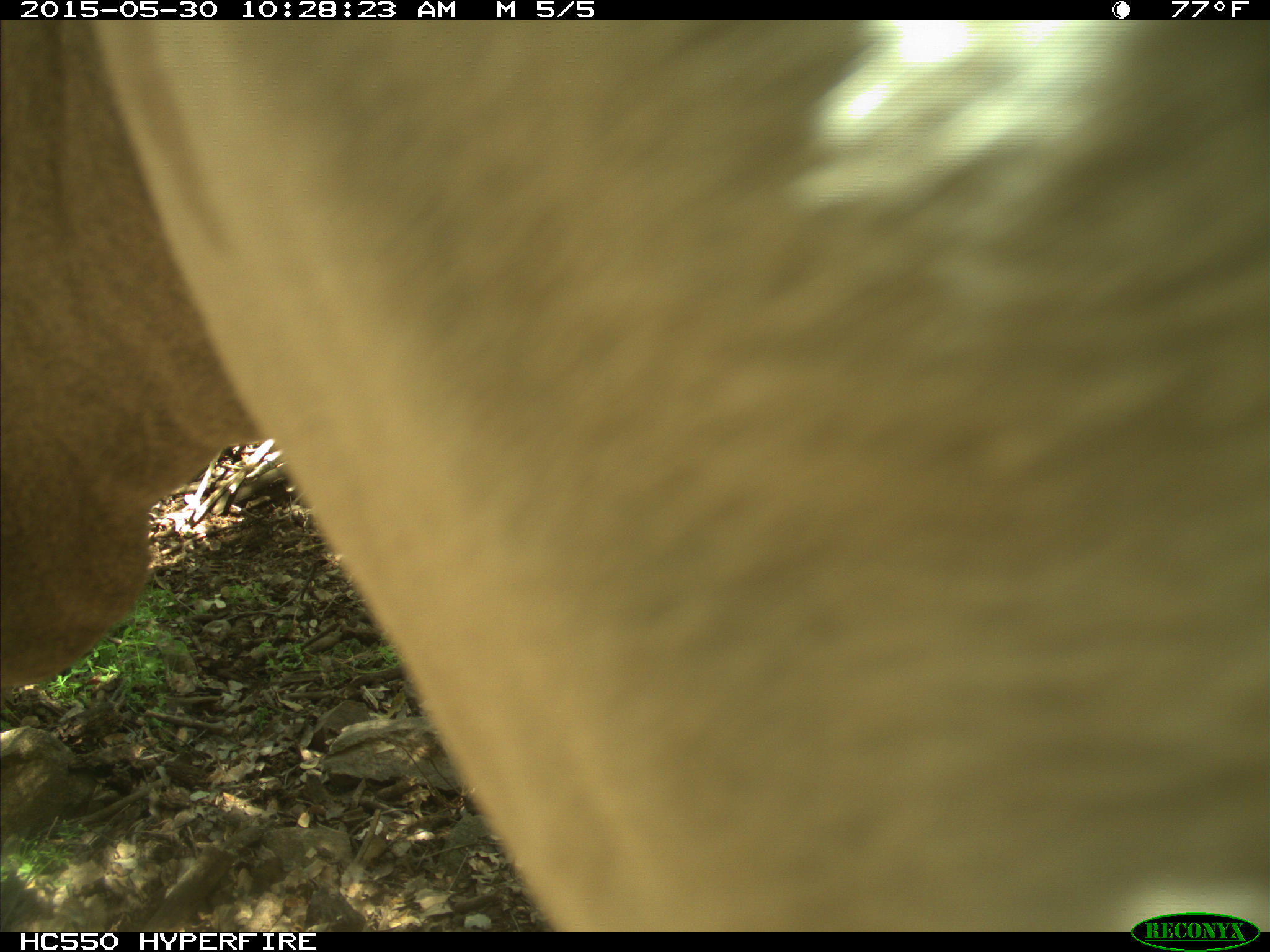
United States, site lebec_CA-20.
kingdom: Animalia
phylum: Chordata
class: Mammalia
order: Artiodactyla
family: Bovidae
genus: Bos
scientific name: Bos taurus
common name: domestic cow